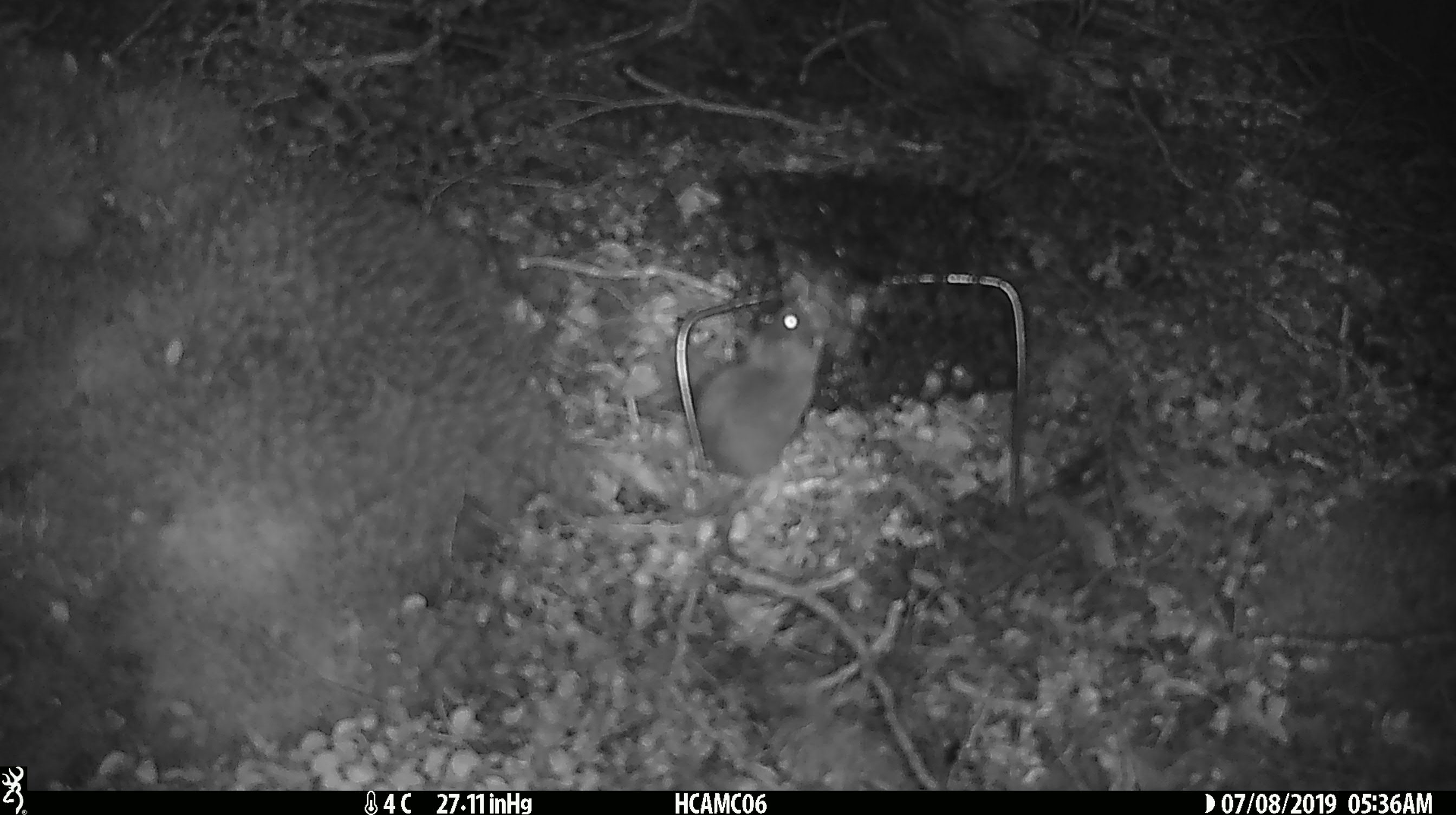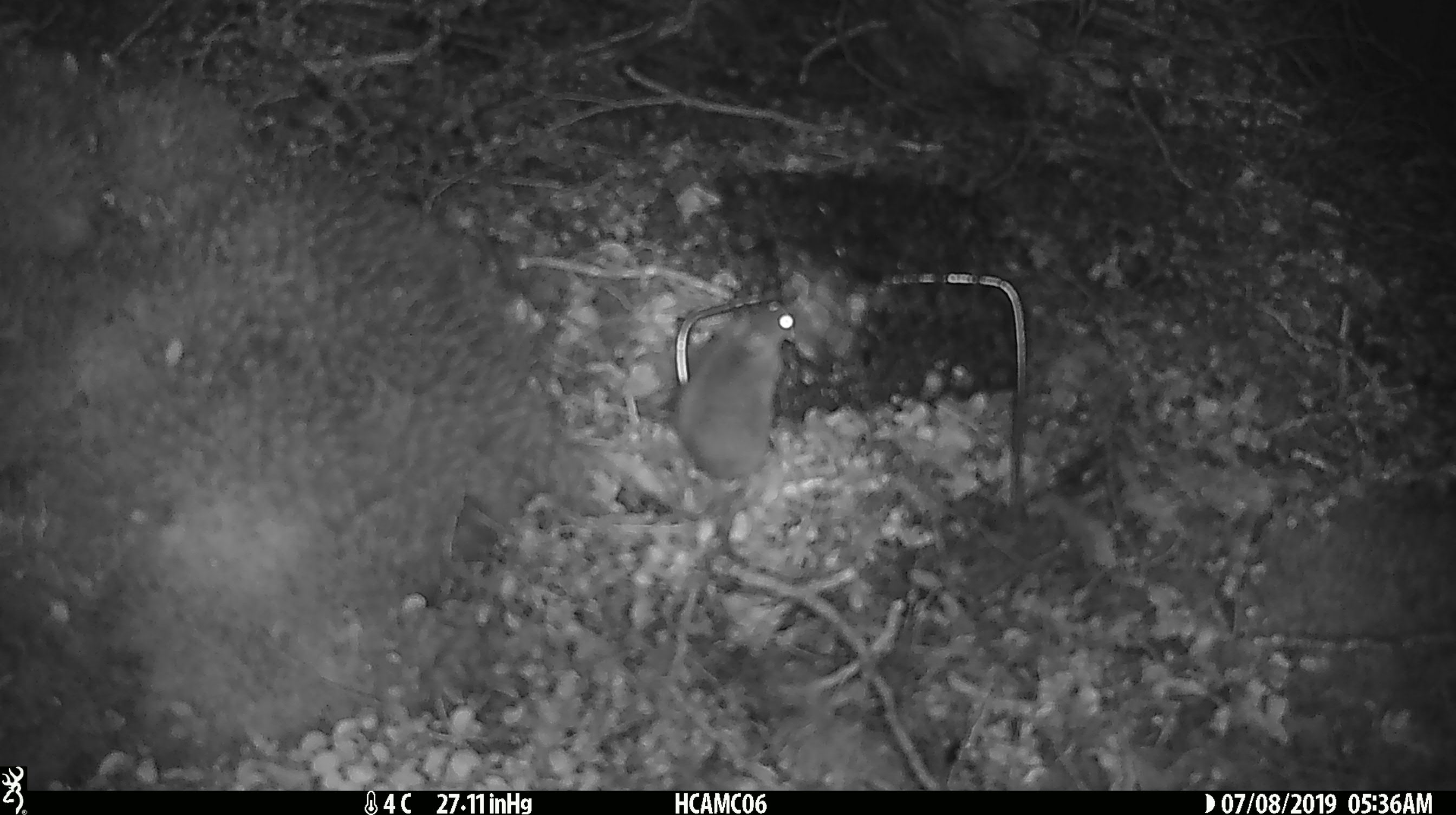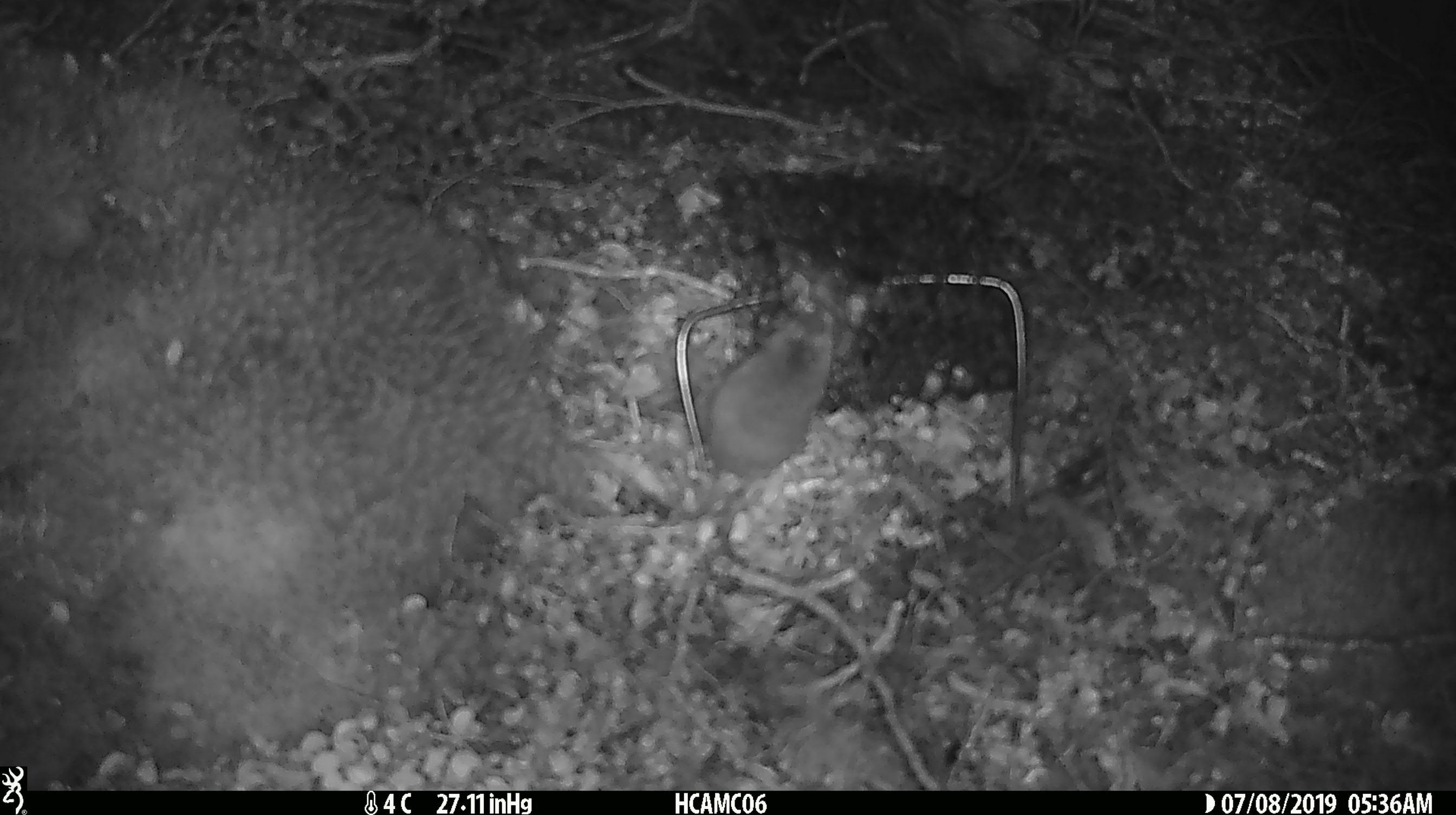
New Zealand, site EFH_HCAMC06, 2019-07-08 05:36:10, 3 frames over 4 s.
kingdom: Animalia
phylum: Chordata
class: Mammalia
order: Rodentia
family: Muridae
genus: Mus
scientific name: Mus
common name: mouse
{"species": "mouse (Mus)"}